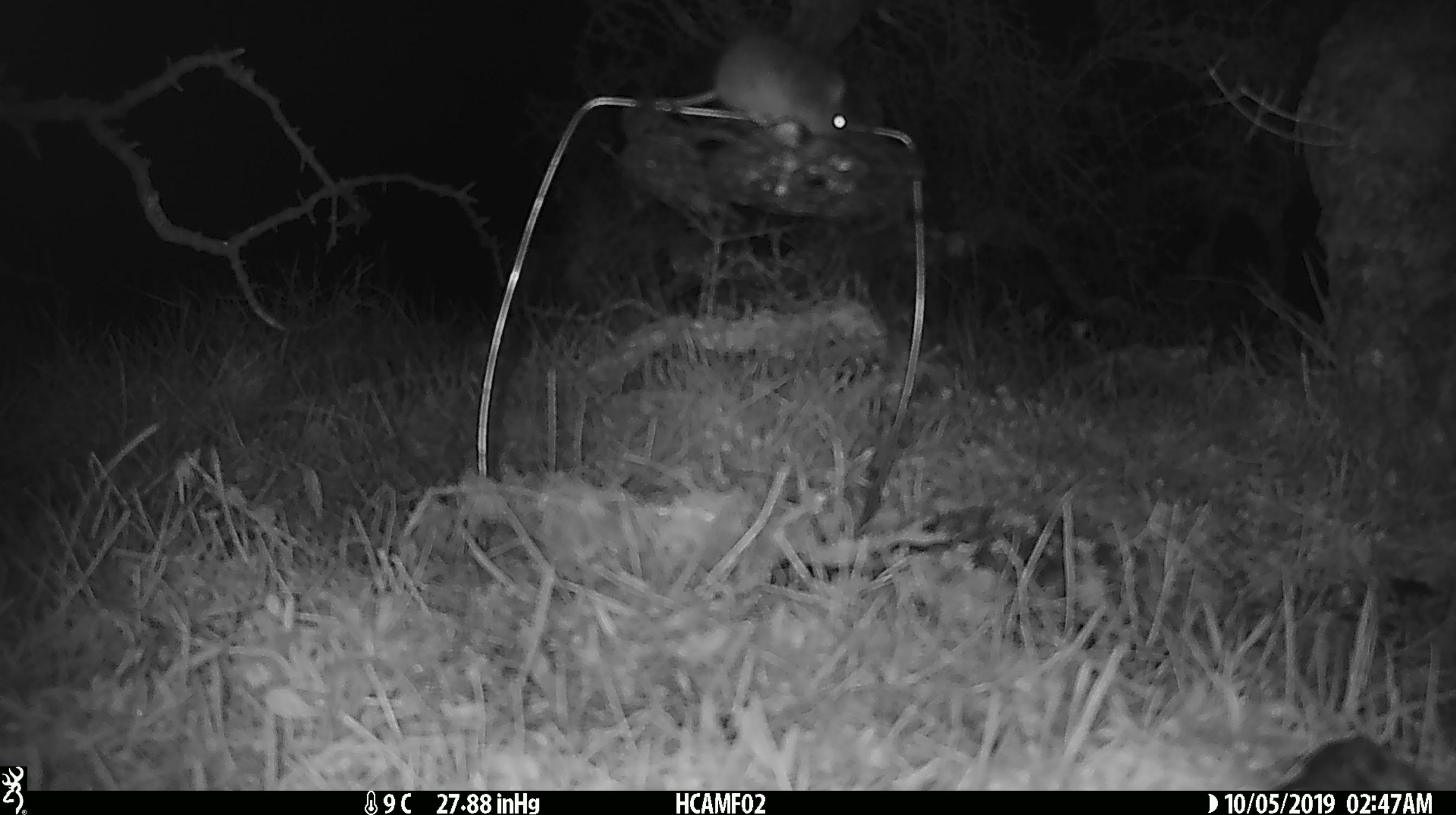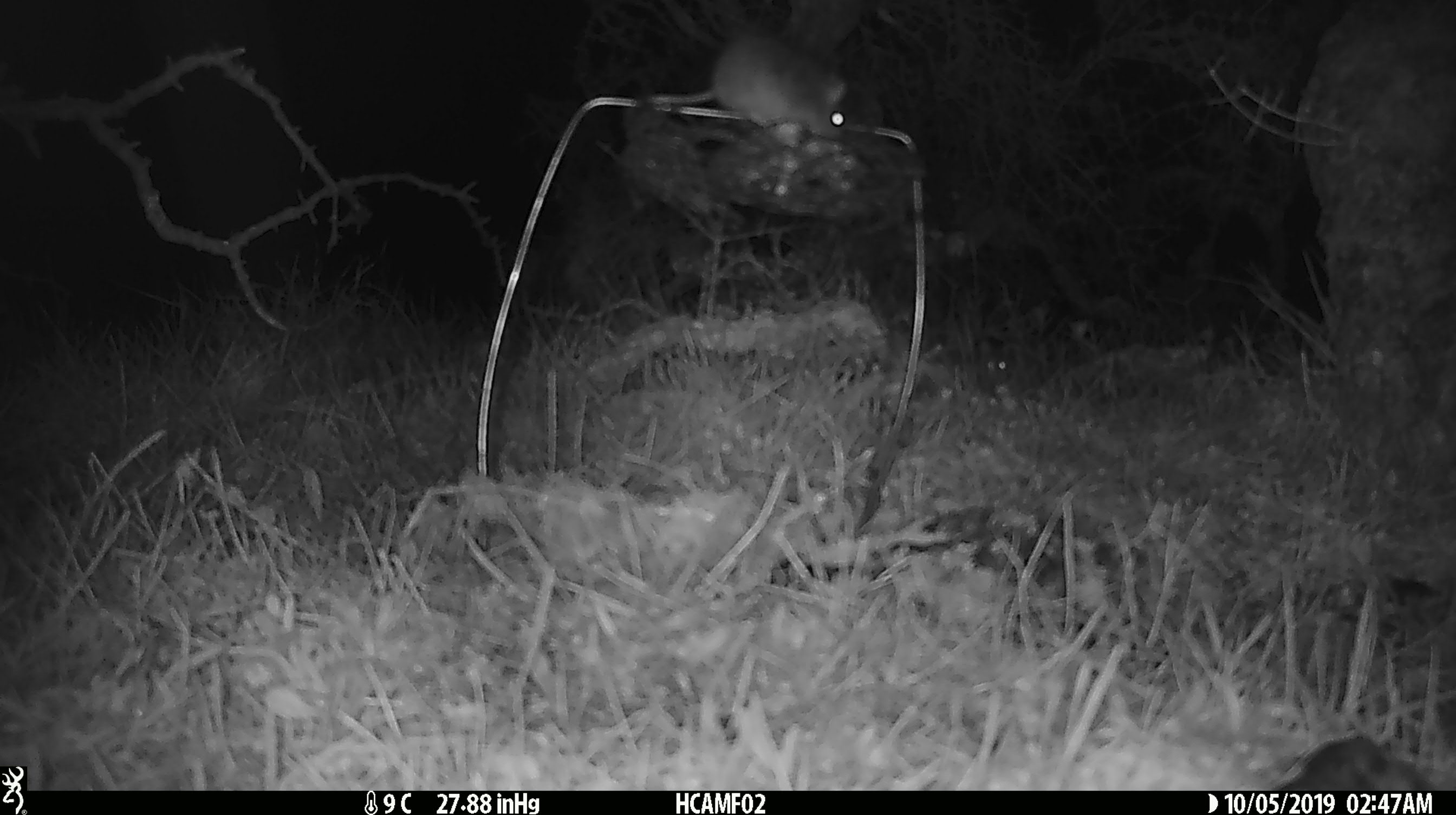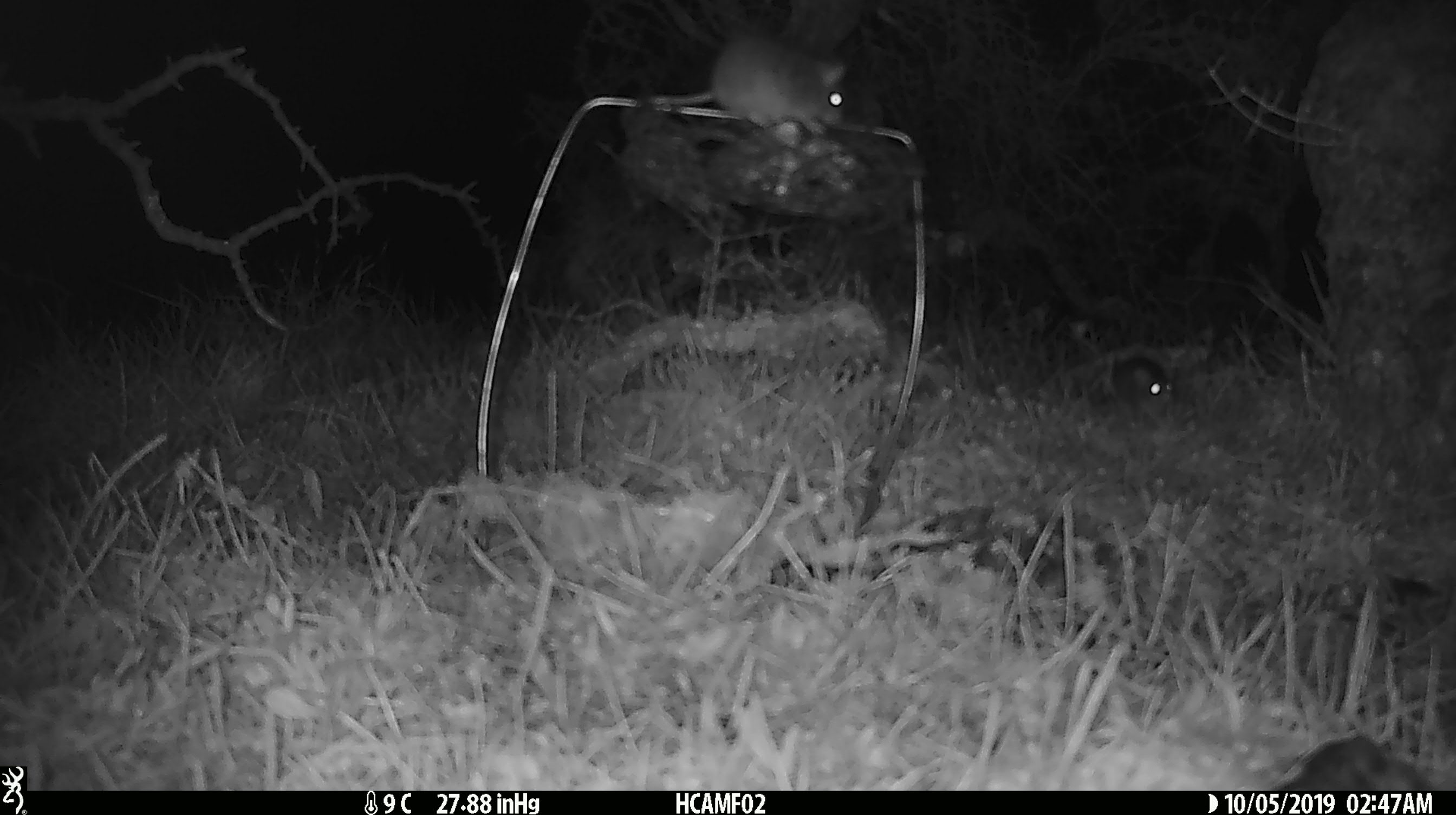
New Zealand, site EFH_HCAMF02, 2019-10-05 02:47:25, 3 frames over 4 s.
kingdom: Animalia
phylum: Chordata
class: Mammalia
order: Rodentia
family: Muridae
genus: Mus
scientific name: Mus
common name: mouse